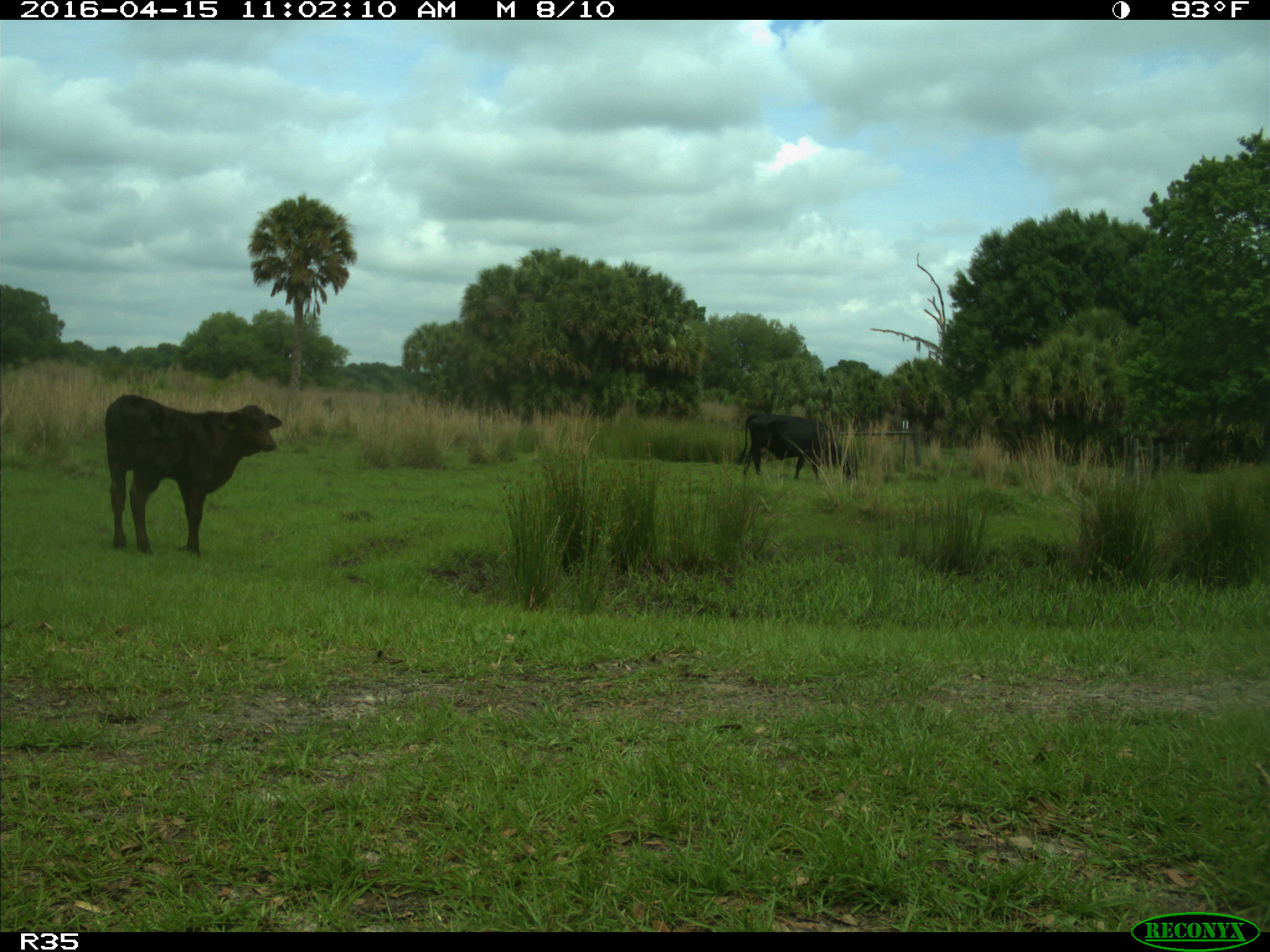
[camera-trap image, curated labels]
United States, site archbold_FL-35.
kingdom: Animalia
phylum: Chordata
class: Mammalia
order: Artiodactyla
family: Bovidae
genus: Bos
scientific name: Bos taurus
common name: domestic cow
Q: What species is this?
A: Bos taurus (domestic cow).